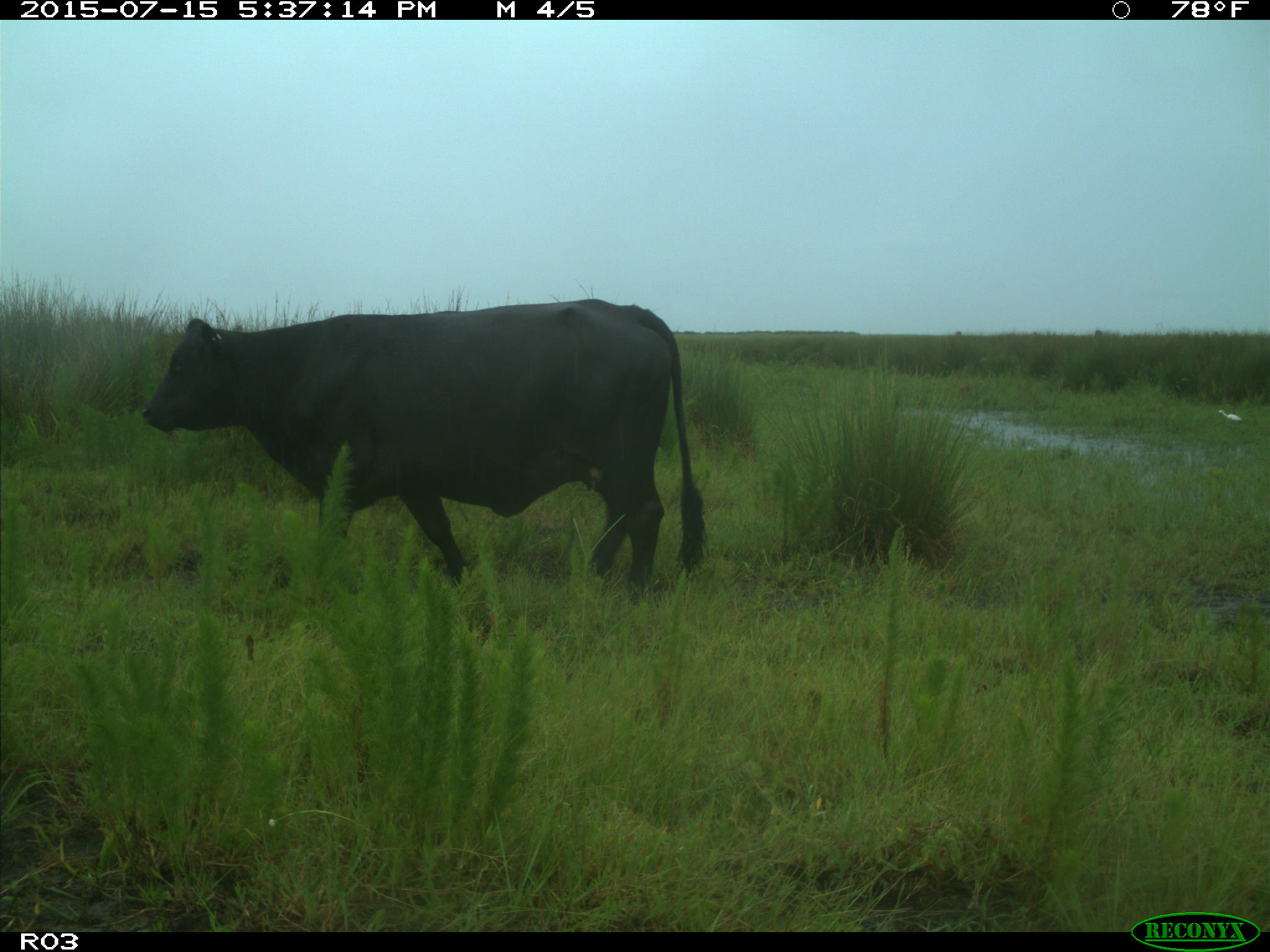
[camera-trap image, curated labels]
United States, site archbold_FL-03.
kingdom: Animalia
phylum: Chordata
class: Mammalia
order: Artiodactyla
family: Bovidae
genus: Bos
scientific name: Bos taurus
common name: domestic cow